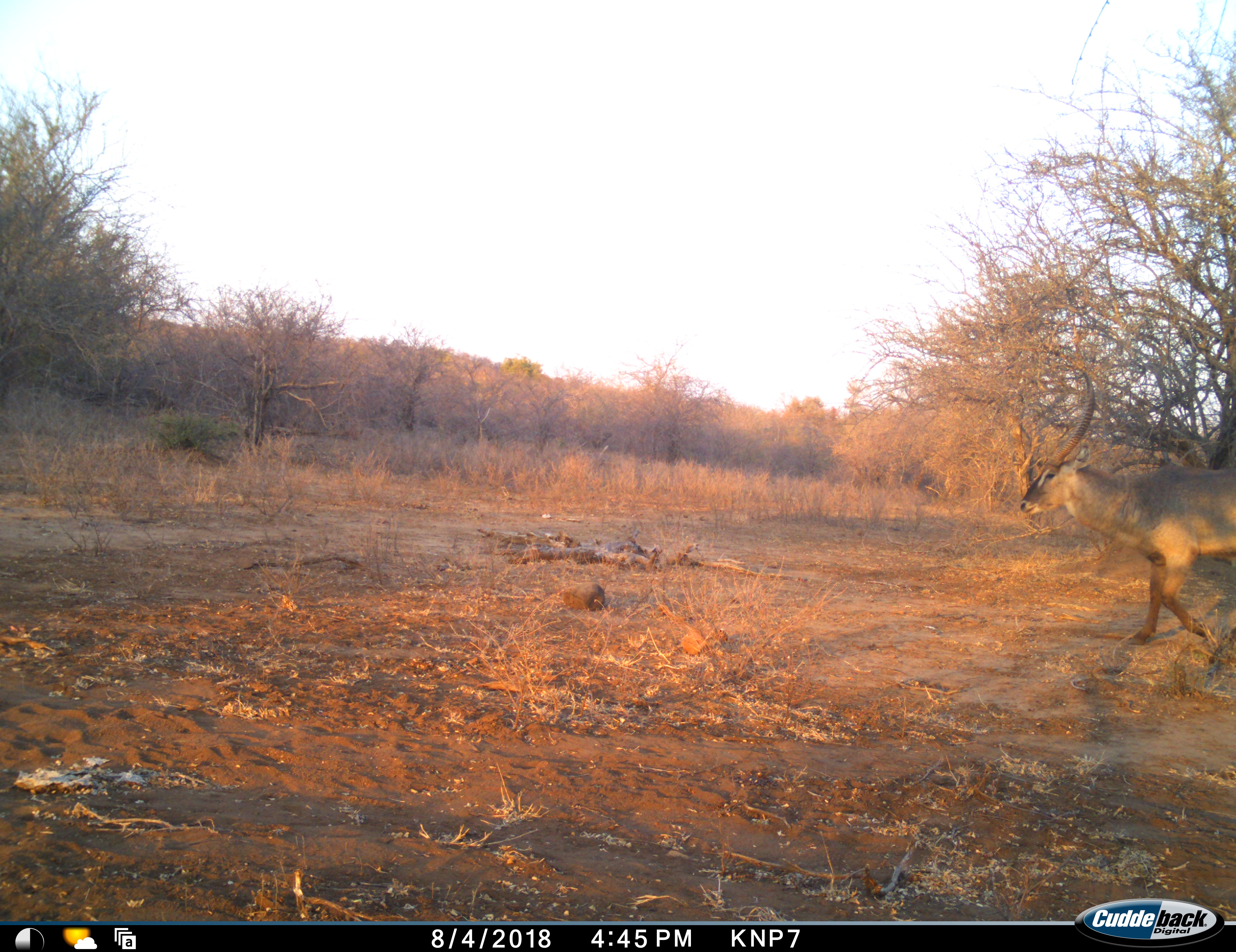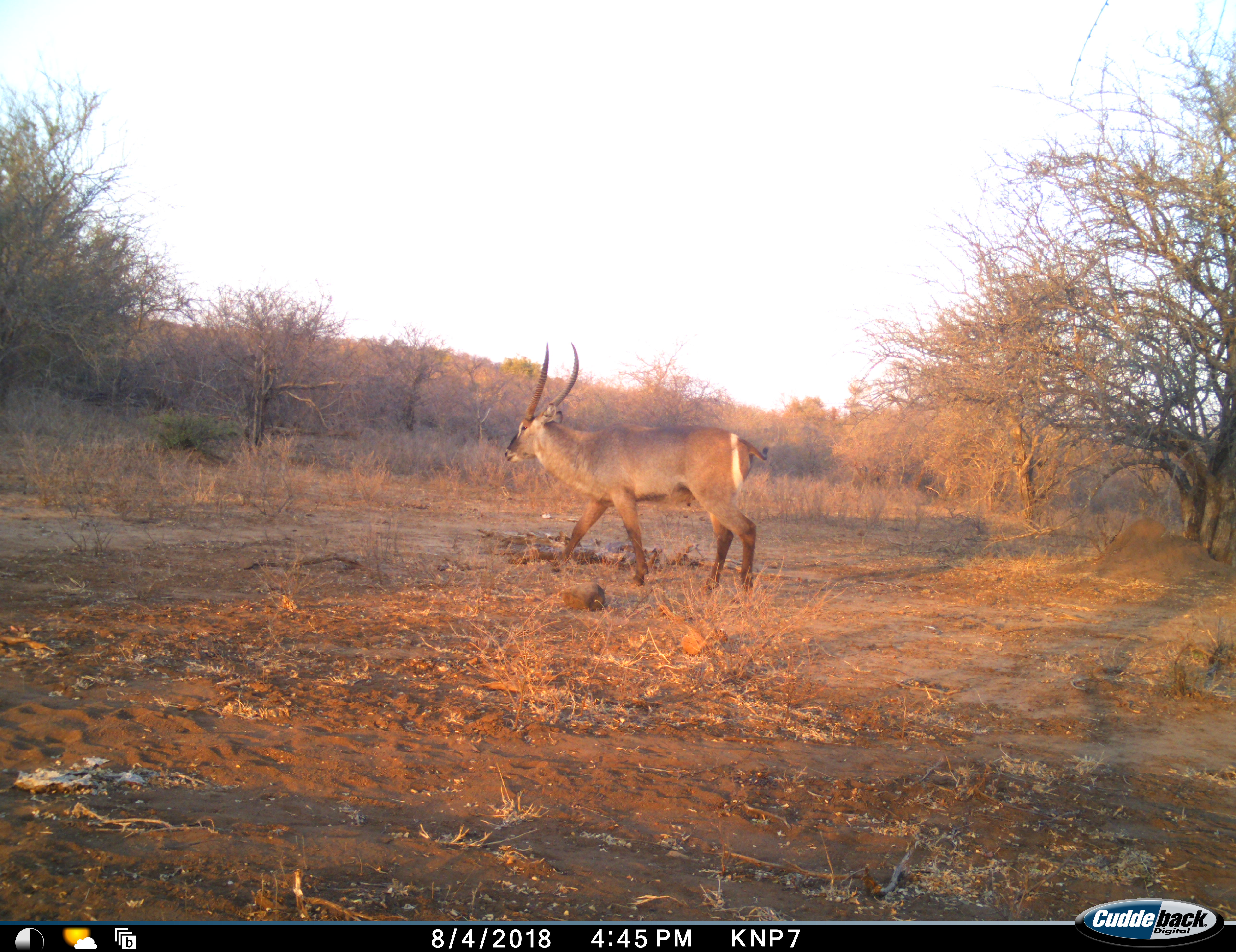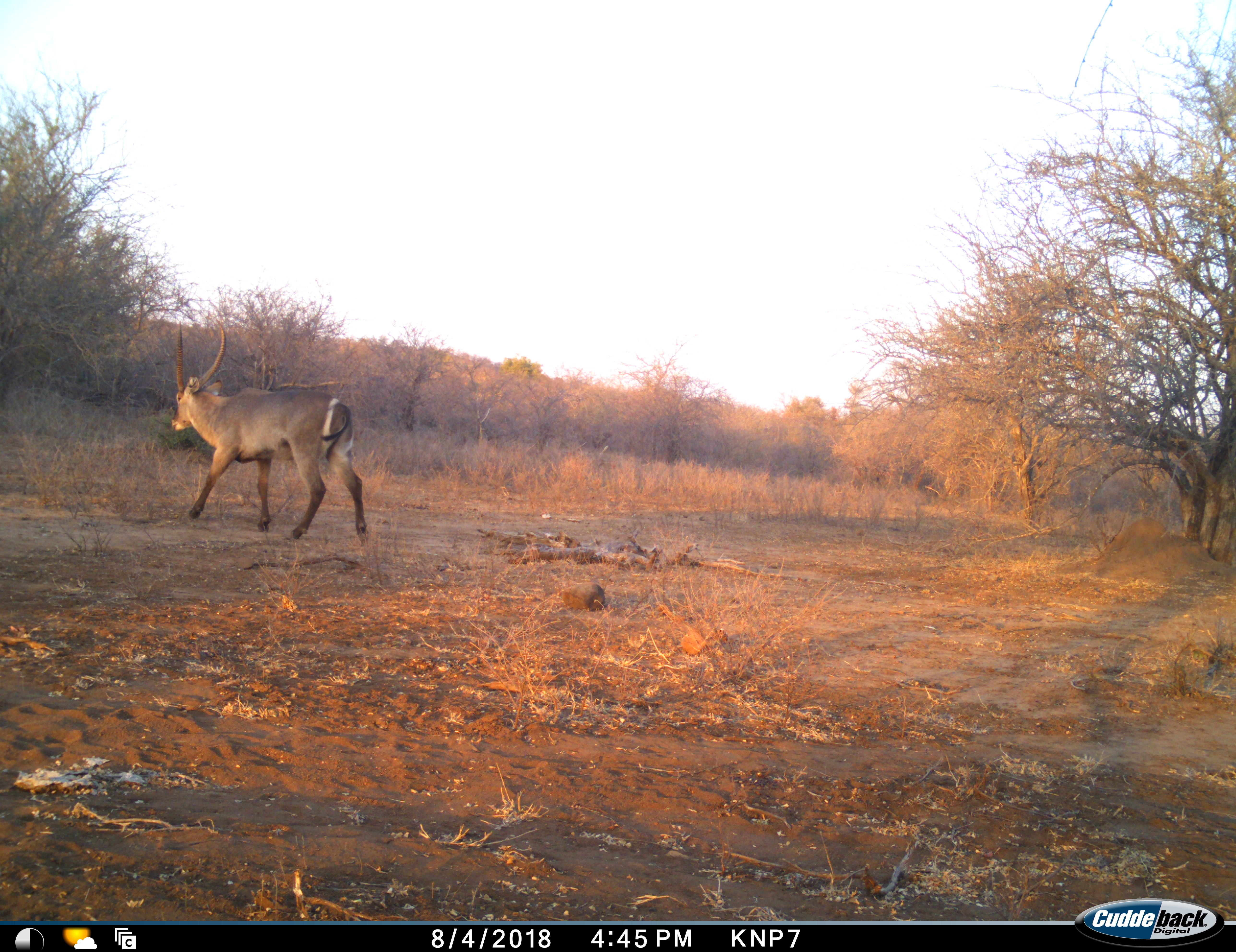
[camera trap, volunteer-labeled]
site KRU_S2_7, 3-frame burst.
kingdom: Animalia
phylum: Chordata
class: Mammalia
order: Artiodactyla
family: Bovidae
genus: Kobus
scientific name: Kobus ellipsiprymnus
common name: waterbuck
Waterbuck (Kobus ellipsiprymnus), count 1. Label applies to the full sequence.